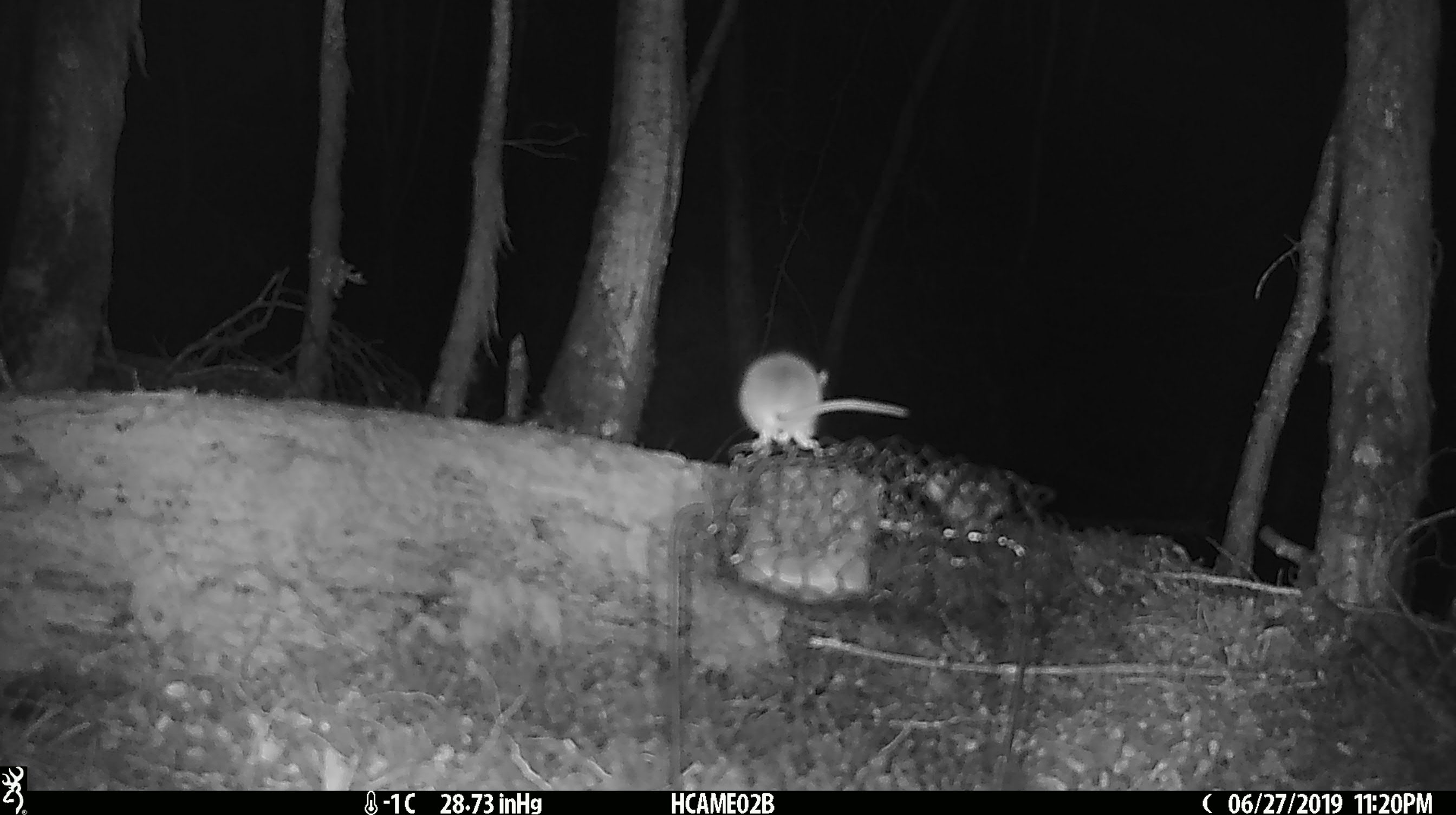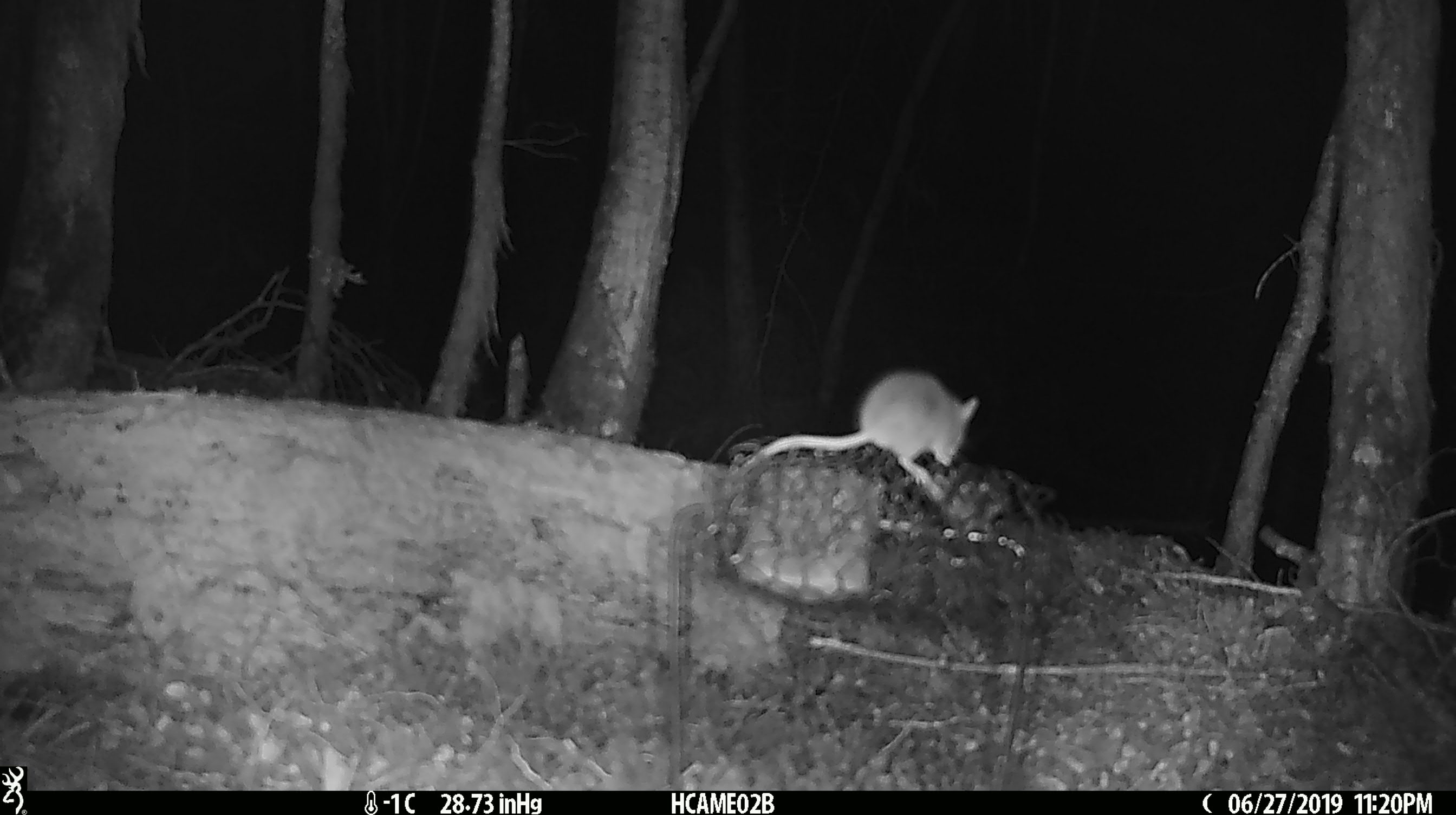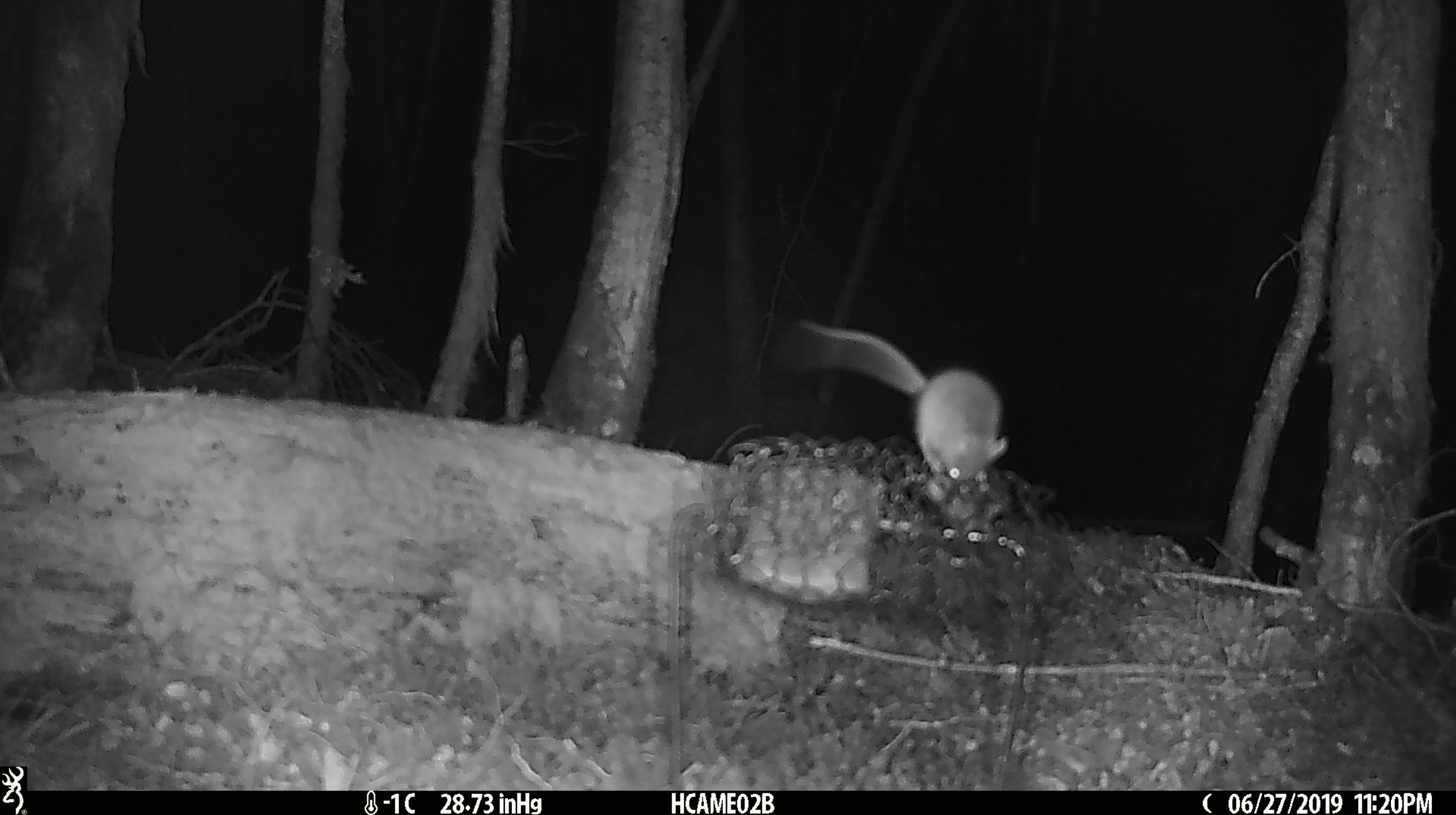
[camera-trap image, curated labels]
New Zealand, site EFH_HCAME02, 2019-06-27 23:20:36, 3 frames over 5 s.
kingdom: Animalia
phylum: Chordata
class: Mammalia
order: Rodentia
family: Muridae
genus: Mus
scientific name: Mus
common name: mouse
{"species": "mouse (Mus)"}